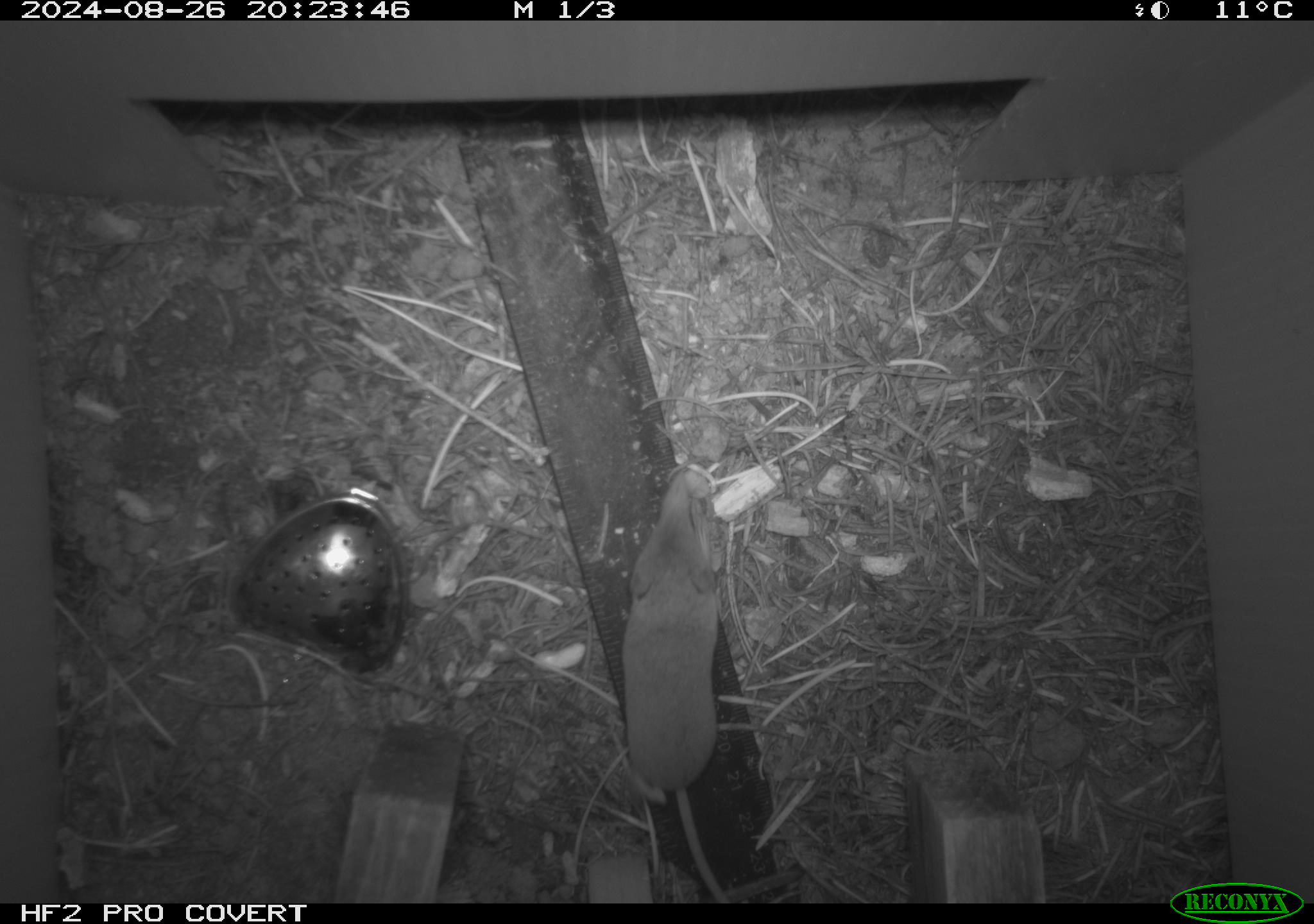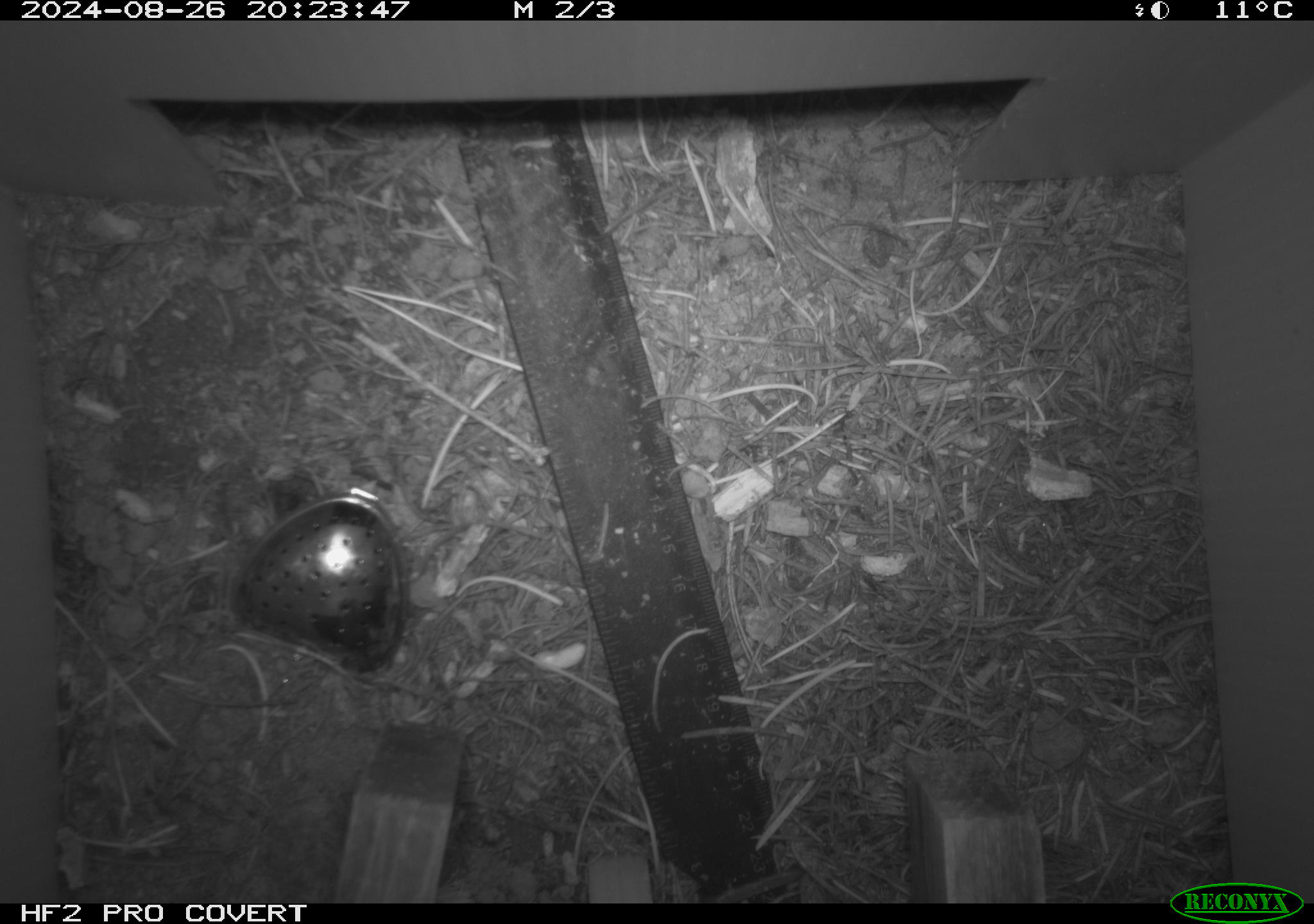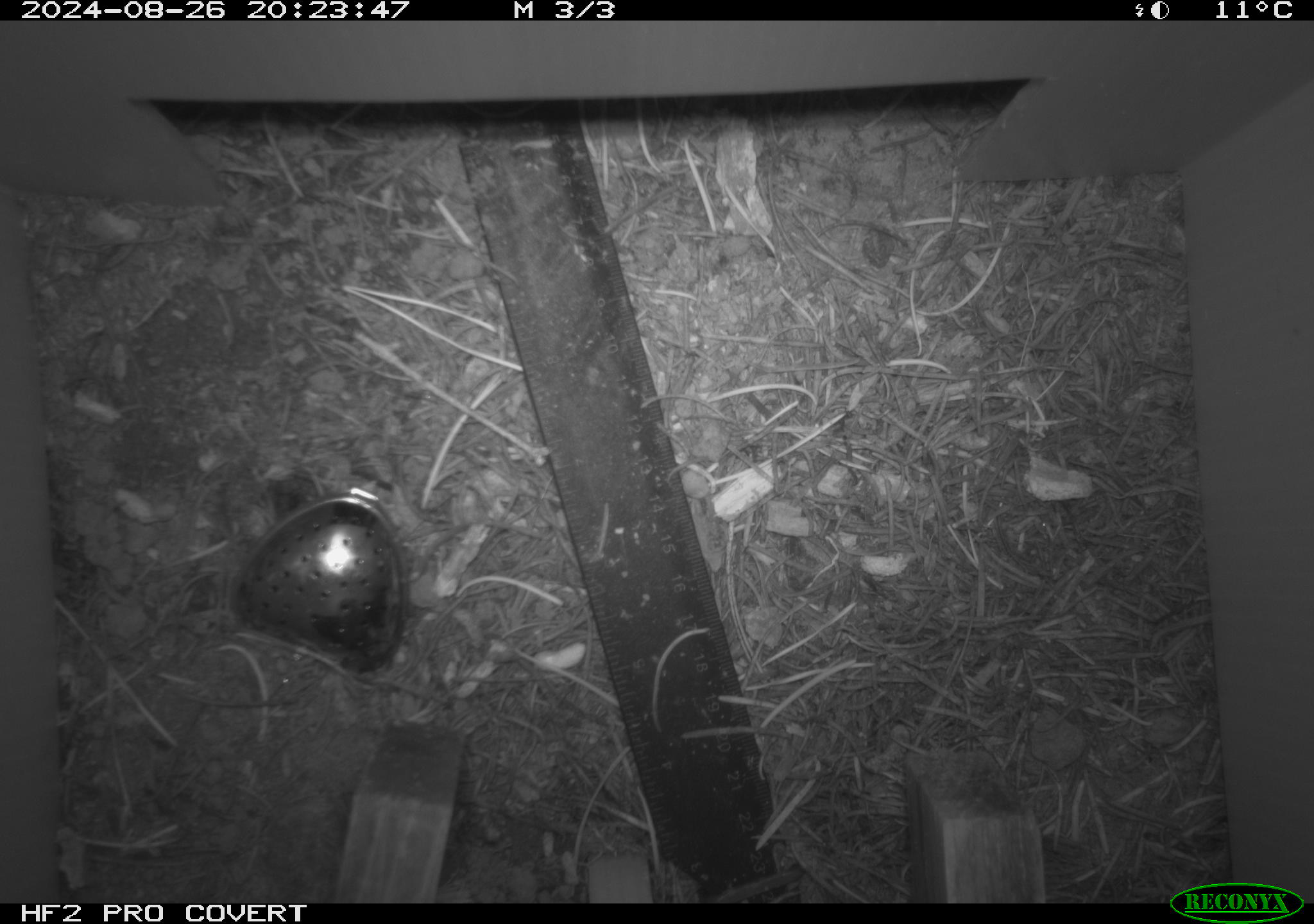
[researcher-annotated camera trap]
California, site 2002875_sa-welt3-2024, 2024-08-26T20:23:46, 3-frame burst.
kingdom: Animalia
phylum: Chordata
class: Mammalia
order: Eulipotyphla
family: Soricidae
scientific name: Soricidae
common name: shrews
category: soricidae family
Soricidae family (shrews) (Soricidae).